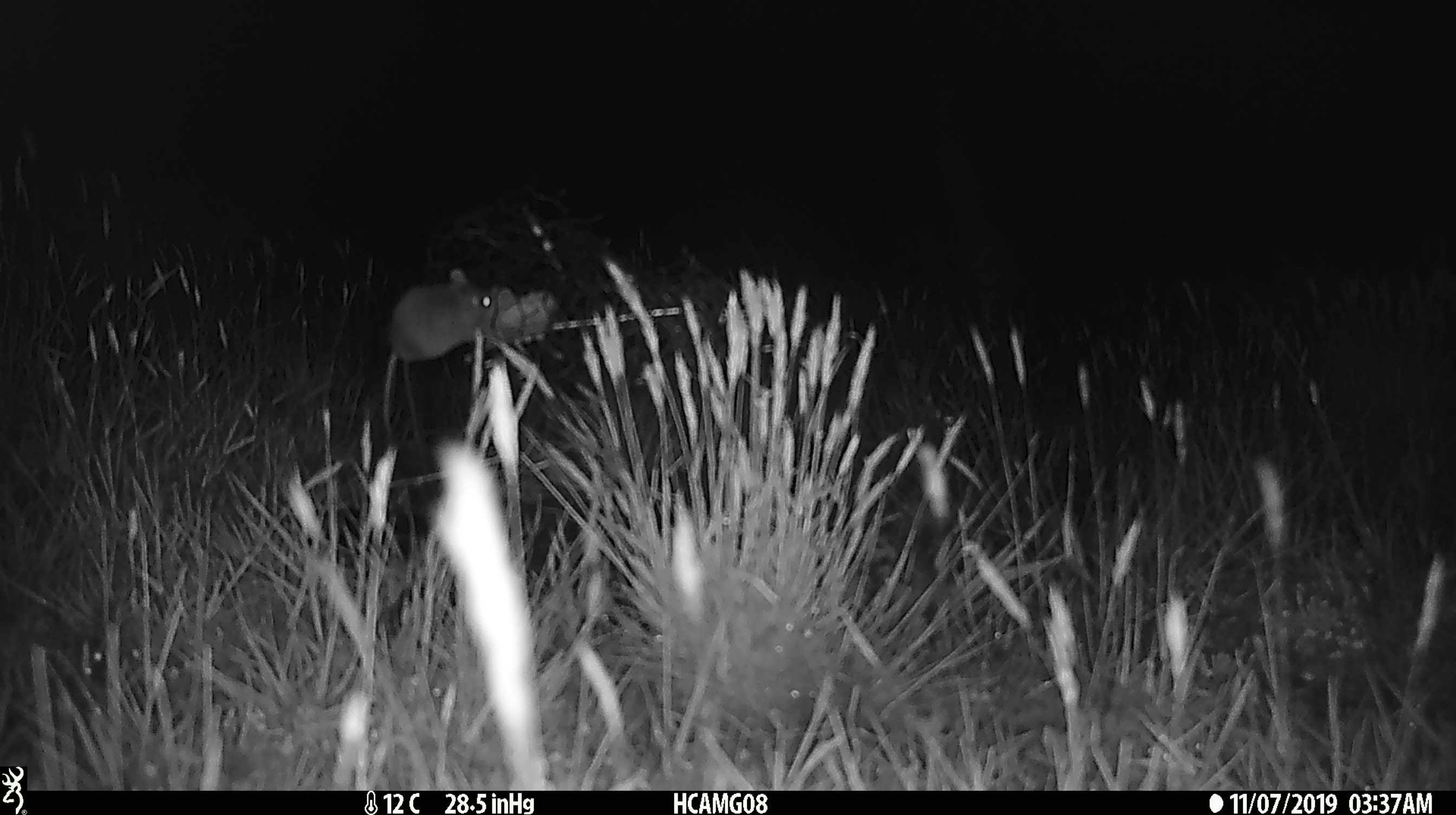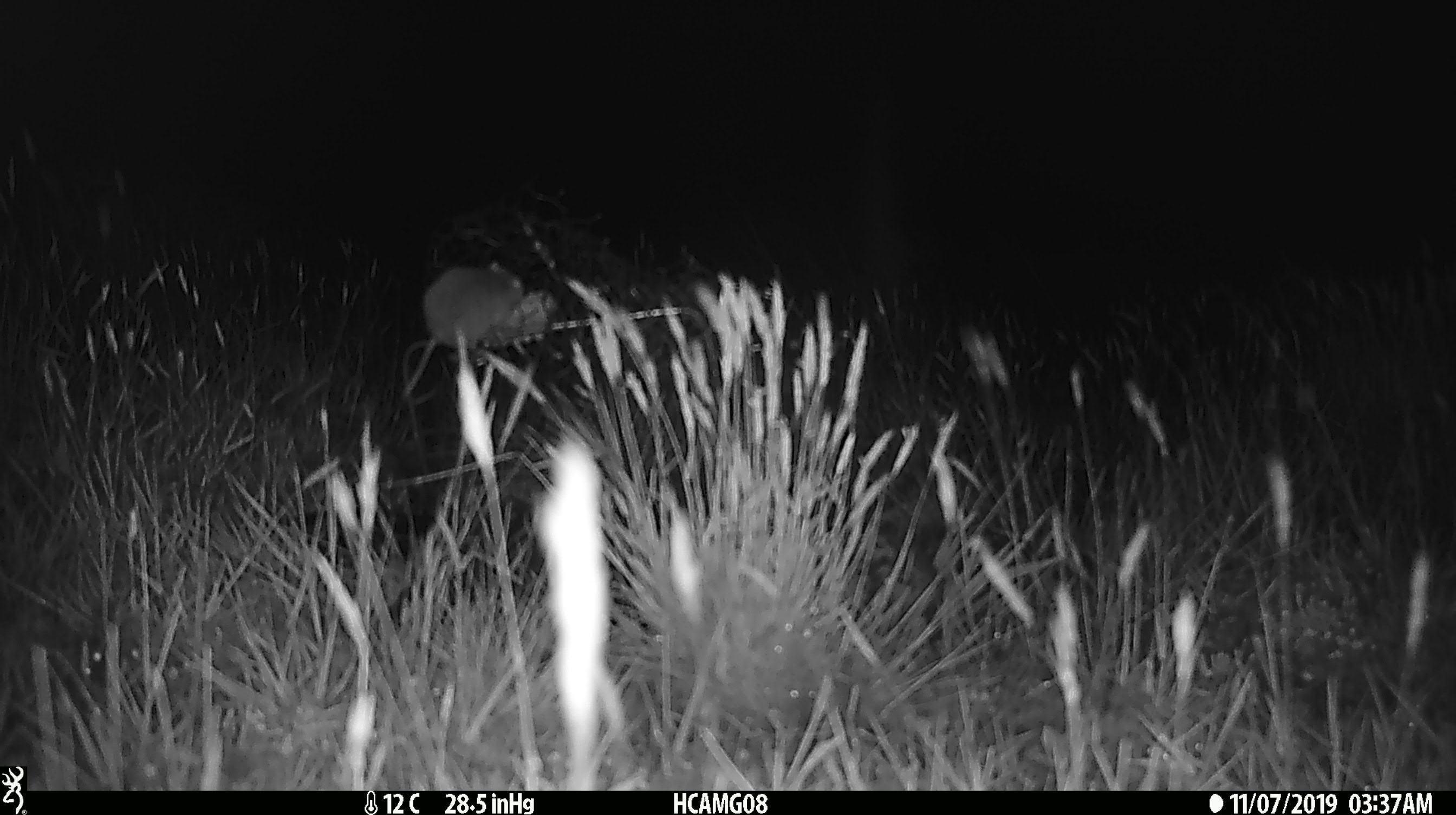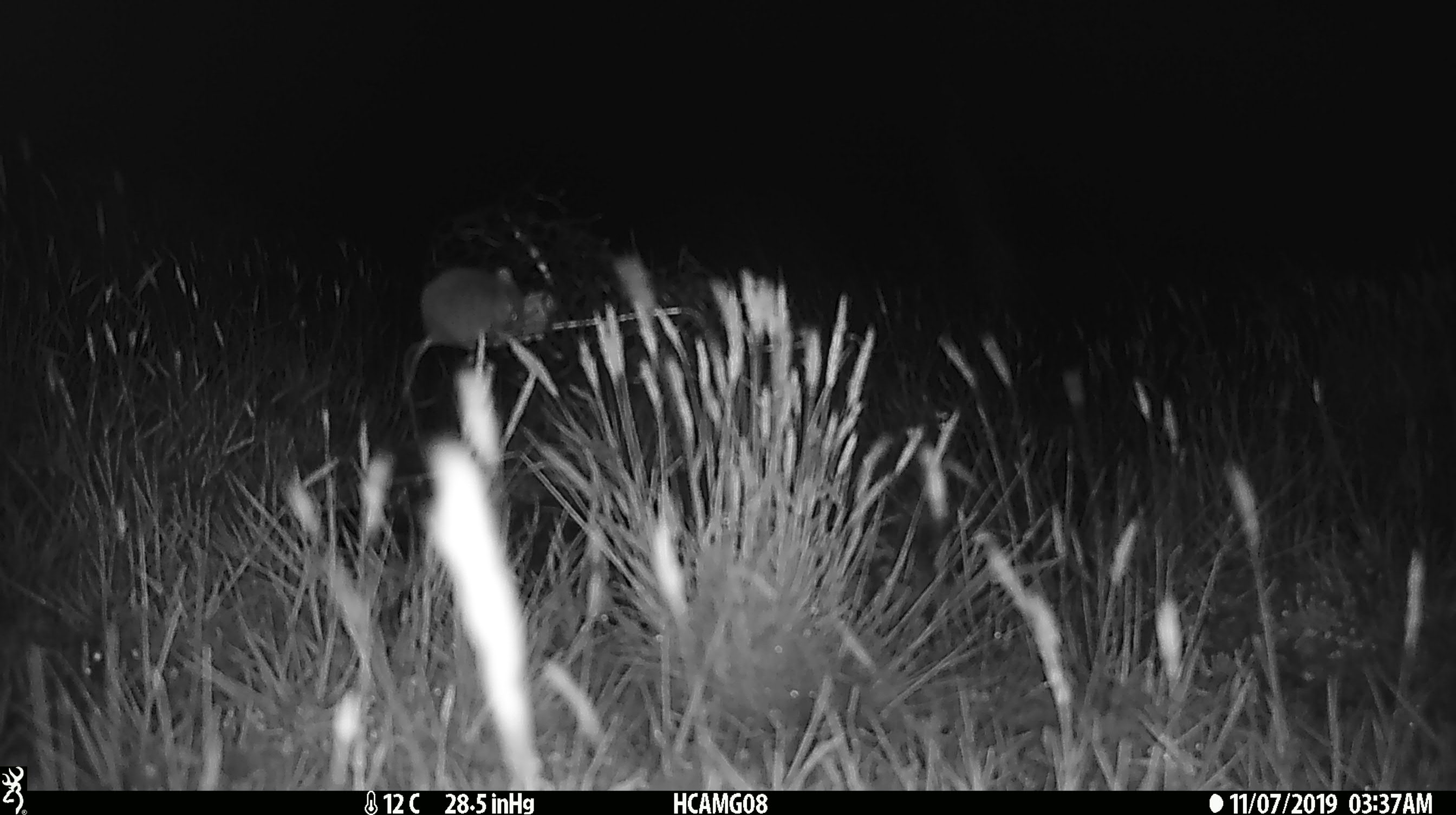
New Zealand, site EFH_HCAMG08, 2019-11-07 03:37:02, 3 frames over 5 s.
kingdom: Animalia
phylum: Chordata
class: Mammalia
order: Rodentia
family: Muridae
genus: Mus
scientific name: Mus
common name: mouse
Mouse (Mus).